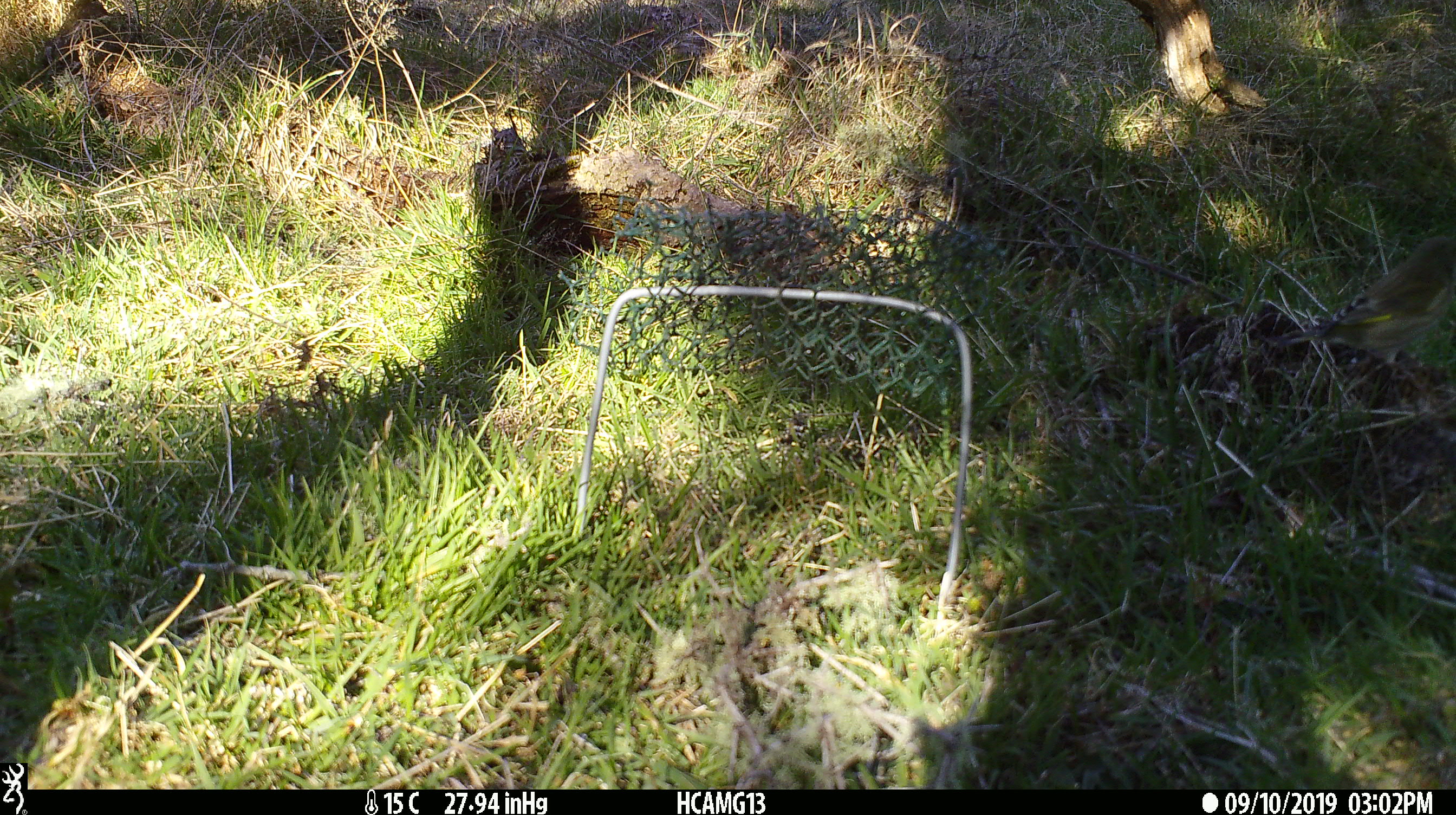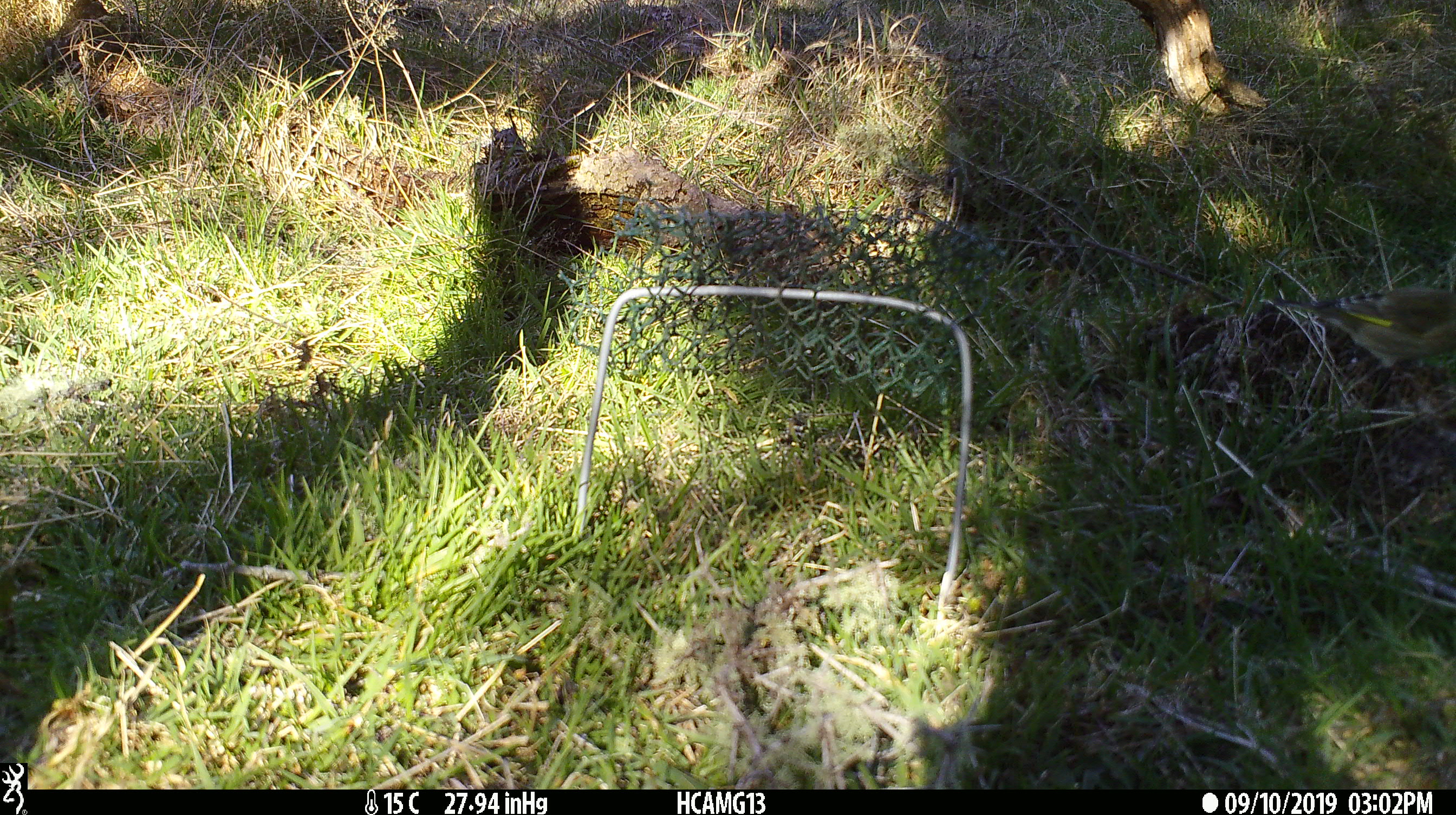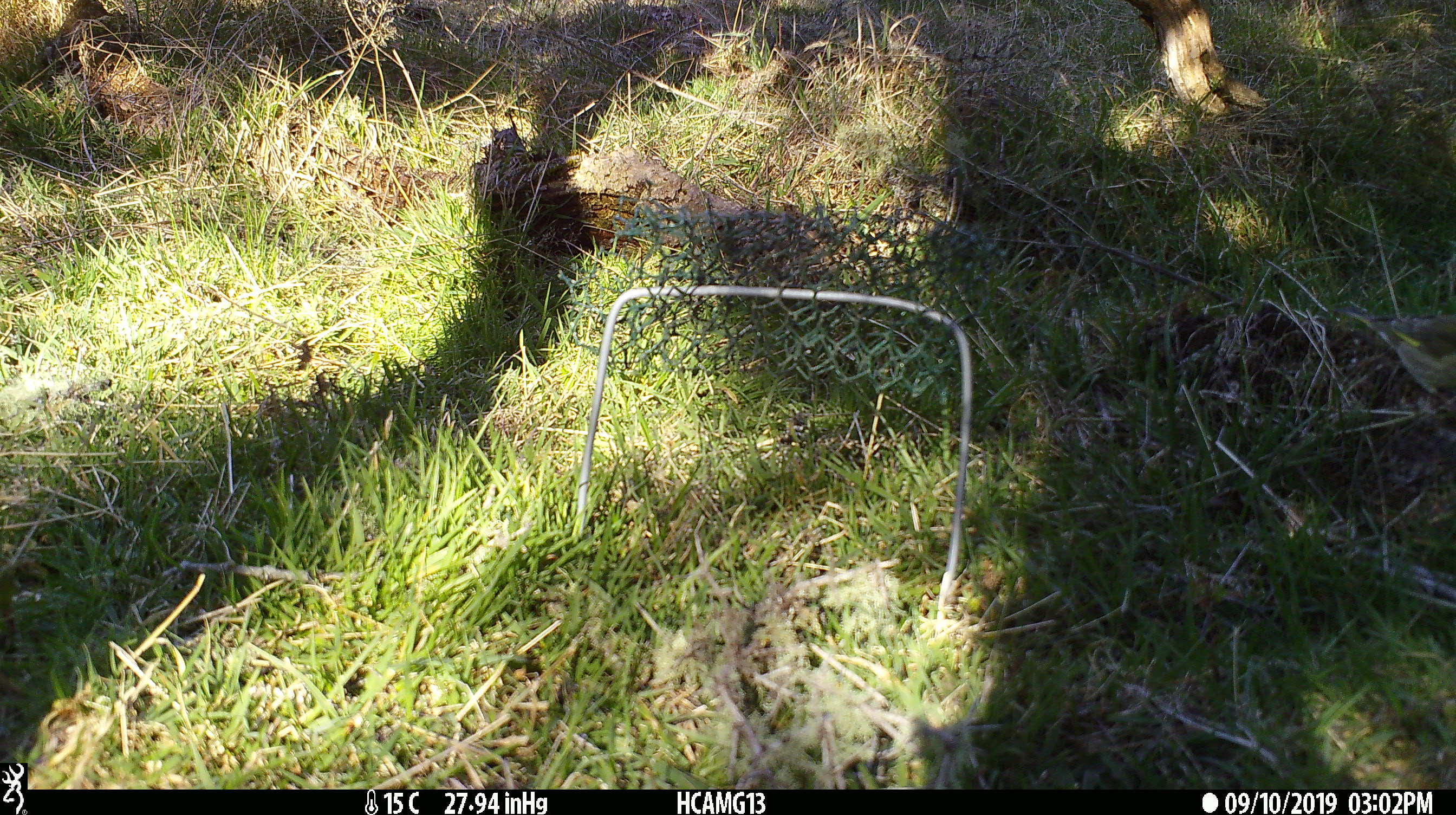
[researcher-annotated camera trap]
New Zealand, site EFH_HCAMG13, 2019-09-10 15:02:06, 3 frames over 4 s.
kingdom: Animalia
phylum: Chordata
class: Aves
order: Passeriformes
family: Fringillidae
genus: Chloris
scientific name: Chloris chloris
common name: greenfinch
Greenfinch (Chloris chloris).